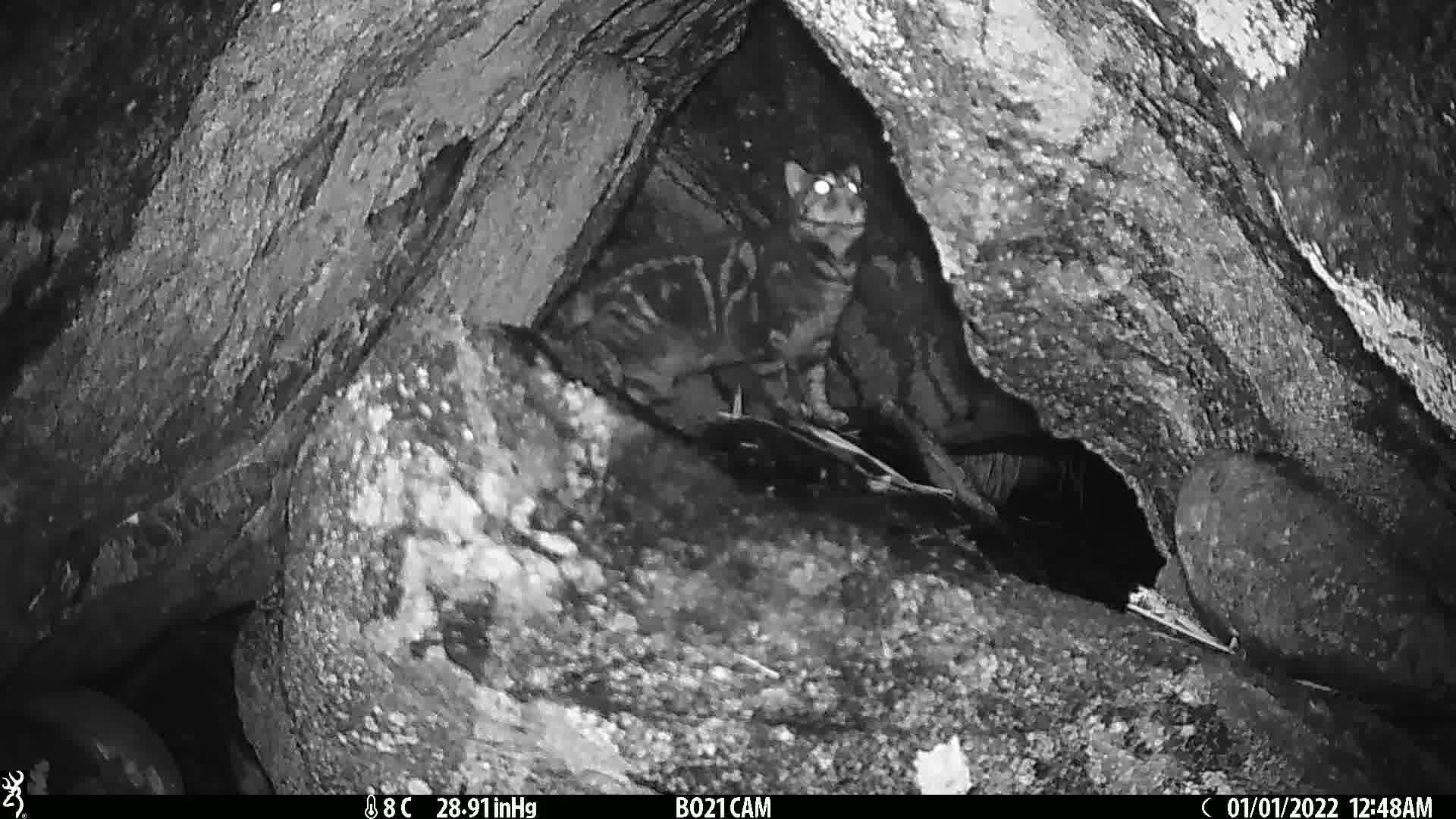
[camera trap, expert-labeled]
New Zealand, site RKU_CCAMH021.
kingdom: Animalia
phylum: Chordata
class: Mammalia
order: Carnivora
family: Felidae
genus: Felis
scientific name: Felis catus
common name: domestic cat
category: cat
Cat (domestic cat) (Felis catus).